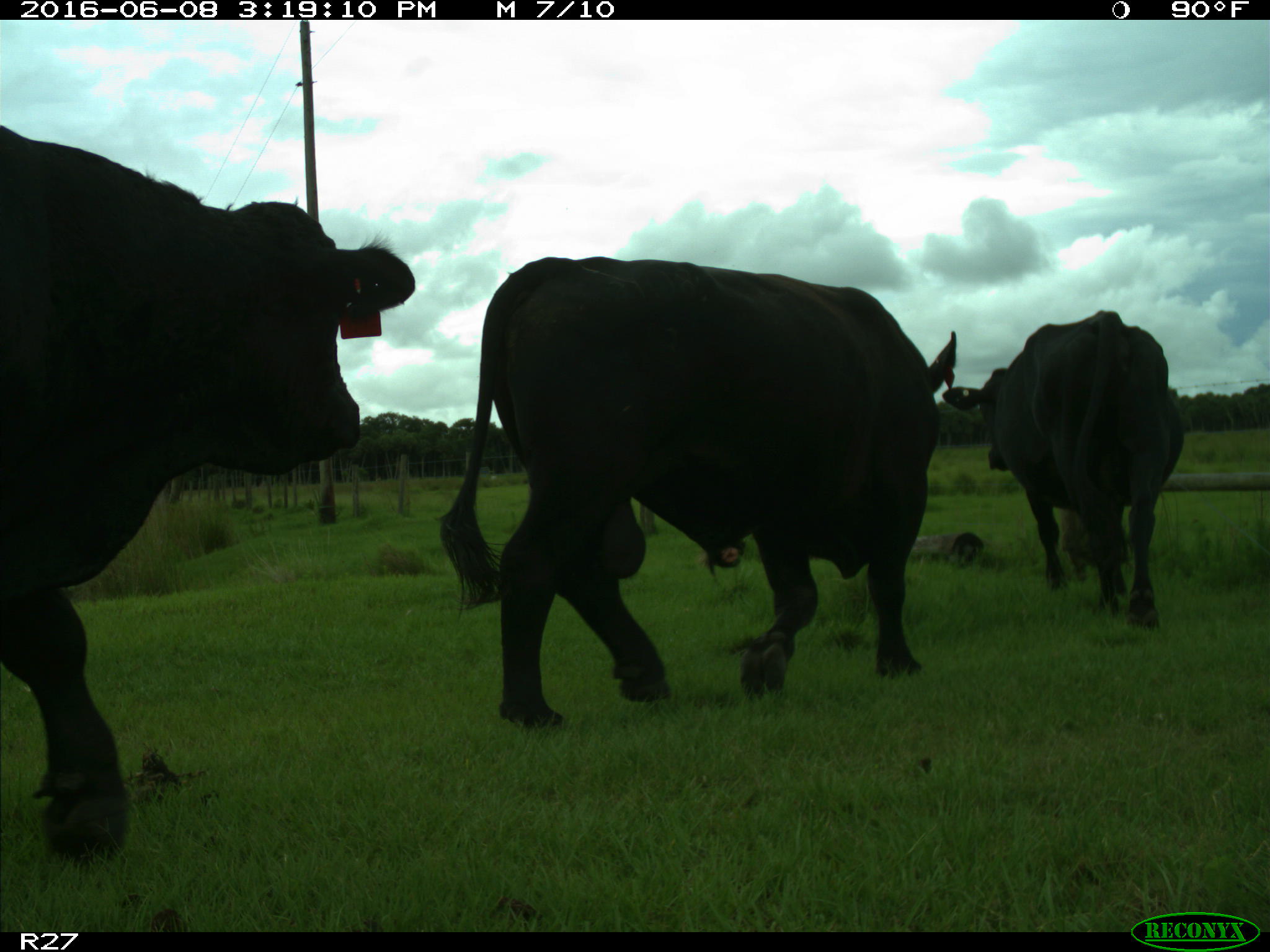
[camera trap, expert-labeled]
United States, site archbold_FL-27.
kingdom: Animalia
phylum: Chordata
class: Mammalia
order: Artiodactyla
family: Bovidae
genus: Bos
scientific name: Bos taurus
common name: domestic cow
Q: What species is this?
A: Bos taurus (domestic cow).